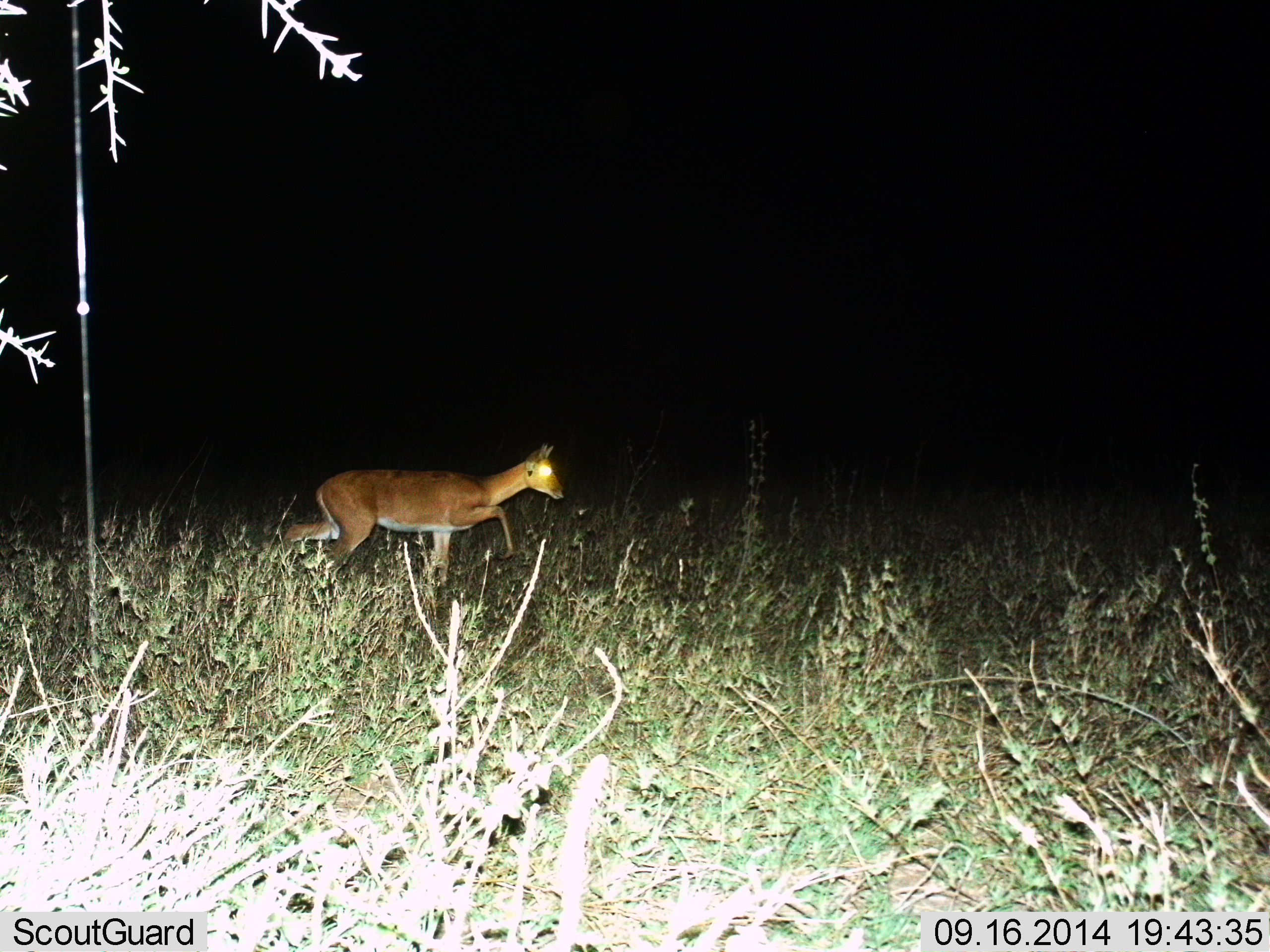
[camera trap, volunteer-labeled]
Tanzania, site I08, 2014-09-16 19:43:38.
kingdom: Animalia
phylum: Chordata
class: Mammalia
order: Artiodactyla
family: Bovidae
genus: Redunca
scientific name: Redunca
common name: reedbuck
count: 1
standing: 0%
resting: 0%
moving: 100%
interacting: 0%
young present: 0%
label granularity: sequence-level